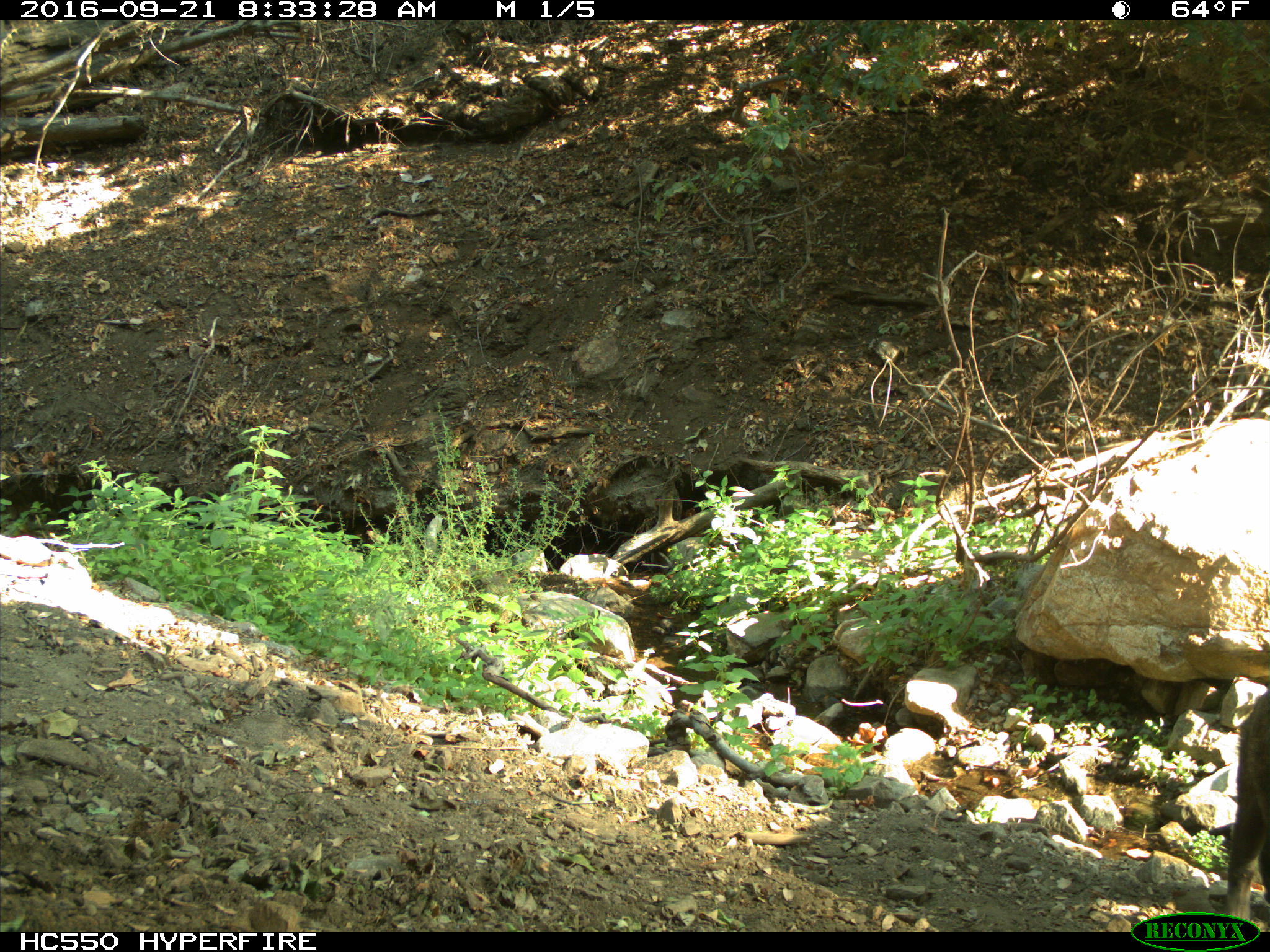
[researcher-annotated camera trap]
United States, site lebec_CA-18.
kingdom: Animalia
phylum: Chordata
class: Mammalia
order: Artiodactyla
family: Suidae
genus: Sus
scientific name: Sus scrofa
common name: wild boar